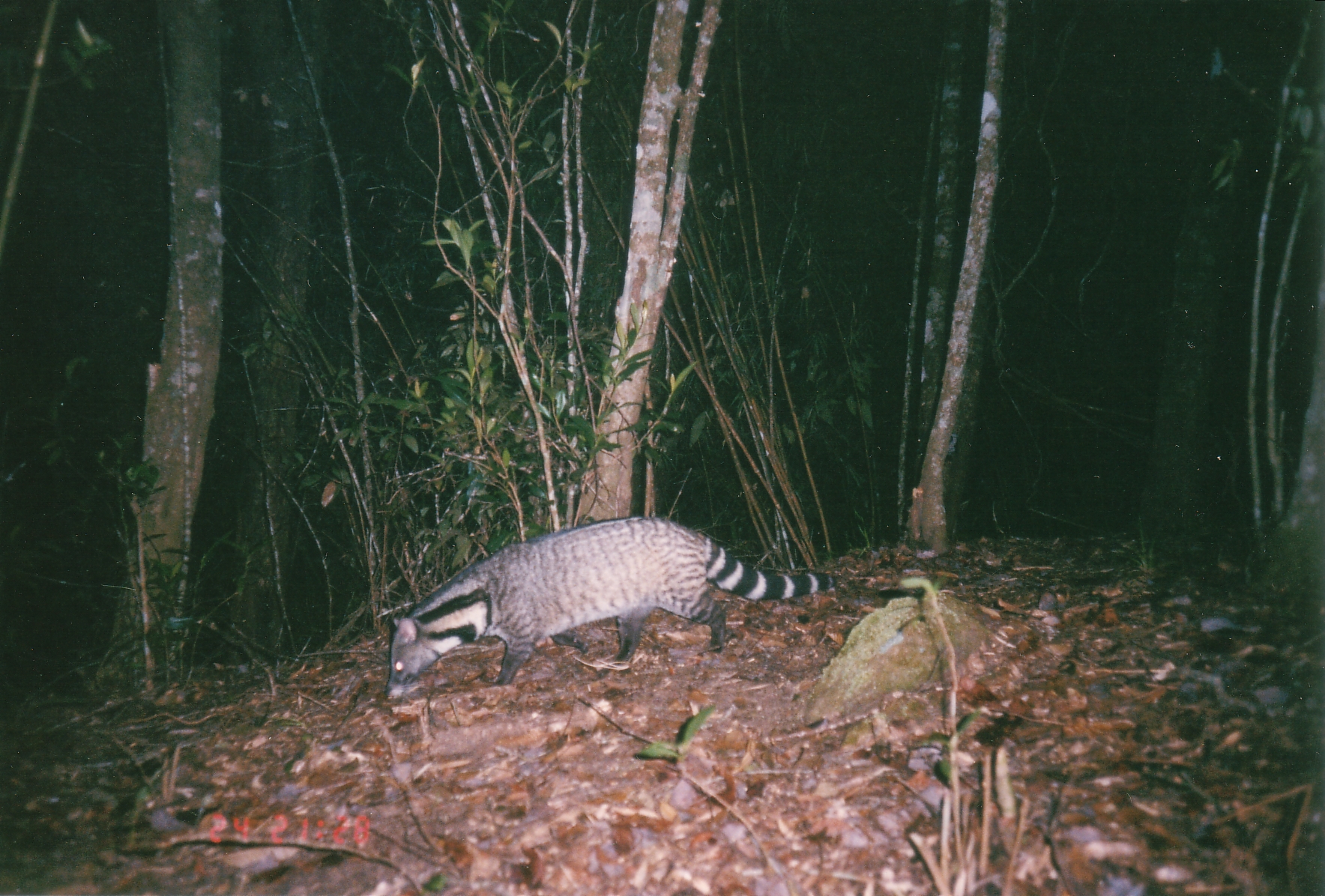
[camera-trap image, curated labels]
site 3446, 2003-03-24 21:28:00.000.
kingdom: Animalia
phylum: Chordata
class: Mammalia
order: Carnivora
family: Viverridae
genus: Viverra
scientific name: Viverra zibetha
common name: large indian civet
Viverra zibetha (large indian civet), count 1.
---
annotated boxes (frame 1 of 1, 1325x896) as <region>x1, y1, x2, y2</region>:
viverra zibetha: <region>383, 514, 835, 699</region>